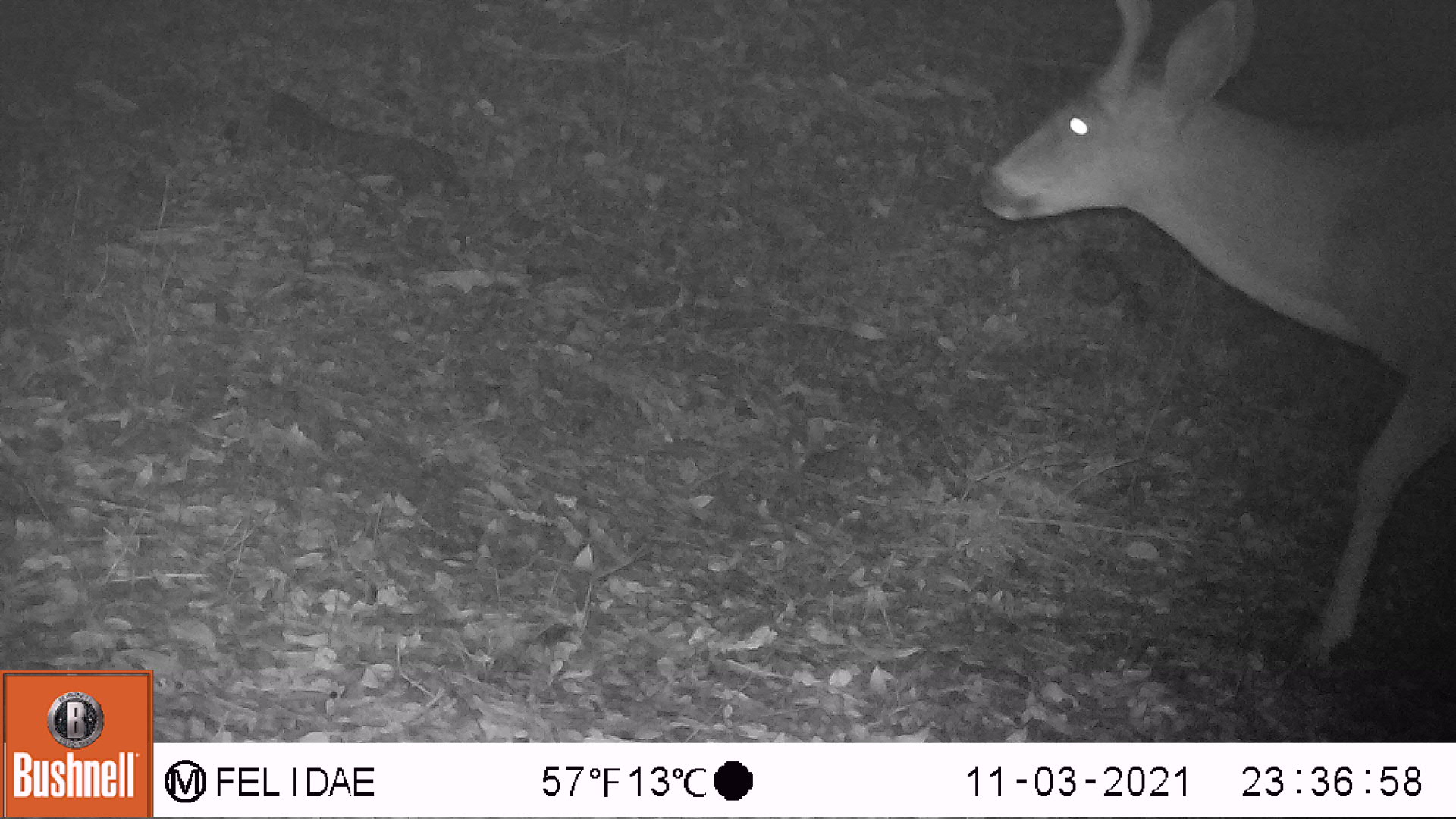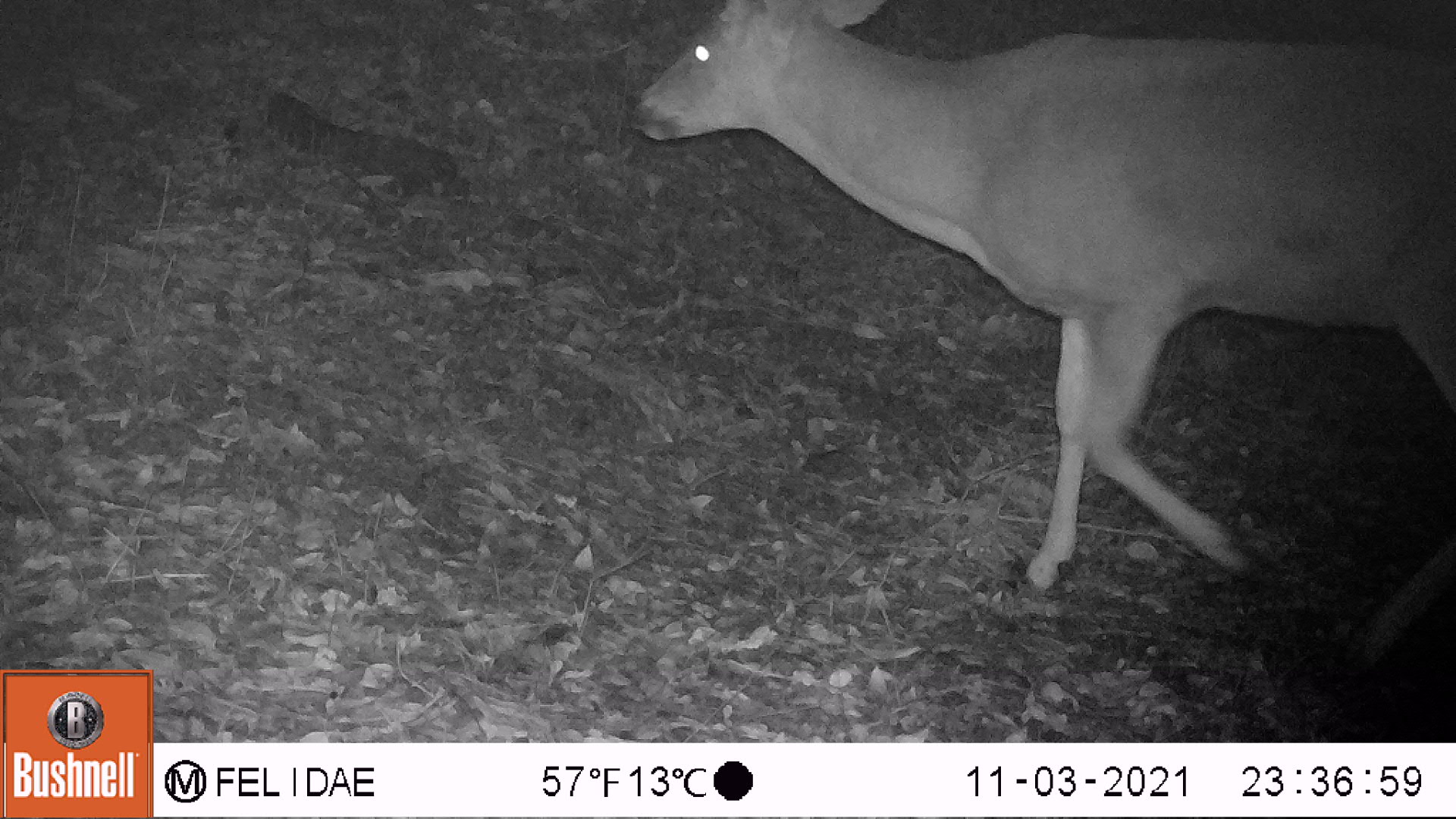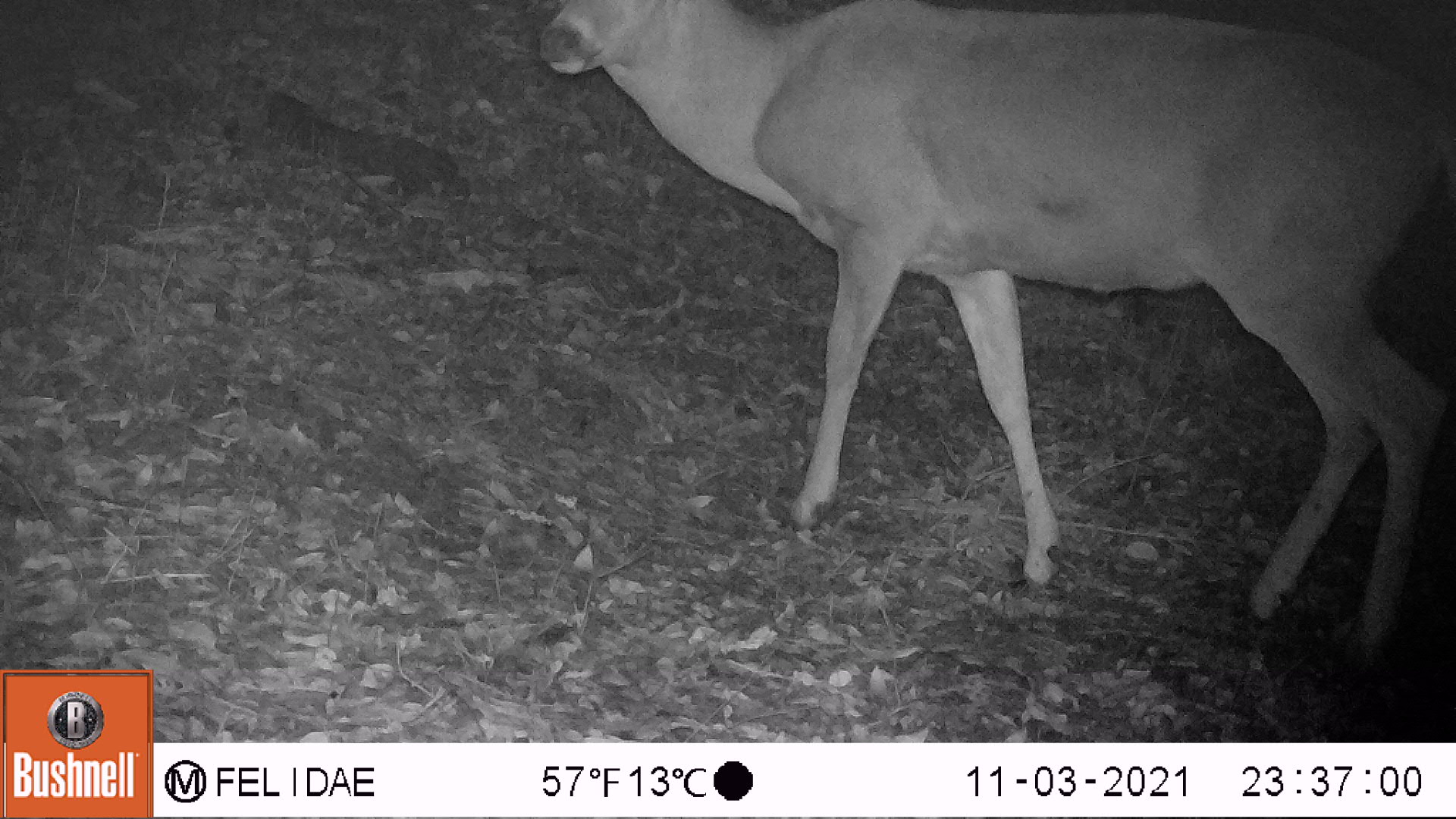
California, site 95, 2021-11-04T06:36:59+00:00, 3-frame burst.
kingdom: Animalia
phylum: Chordata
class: Mammalia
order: Artiodactyla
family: Cervidae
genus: Odocoileus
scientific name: Odocoileus hemionus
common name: mule deer